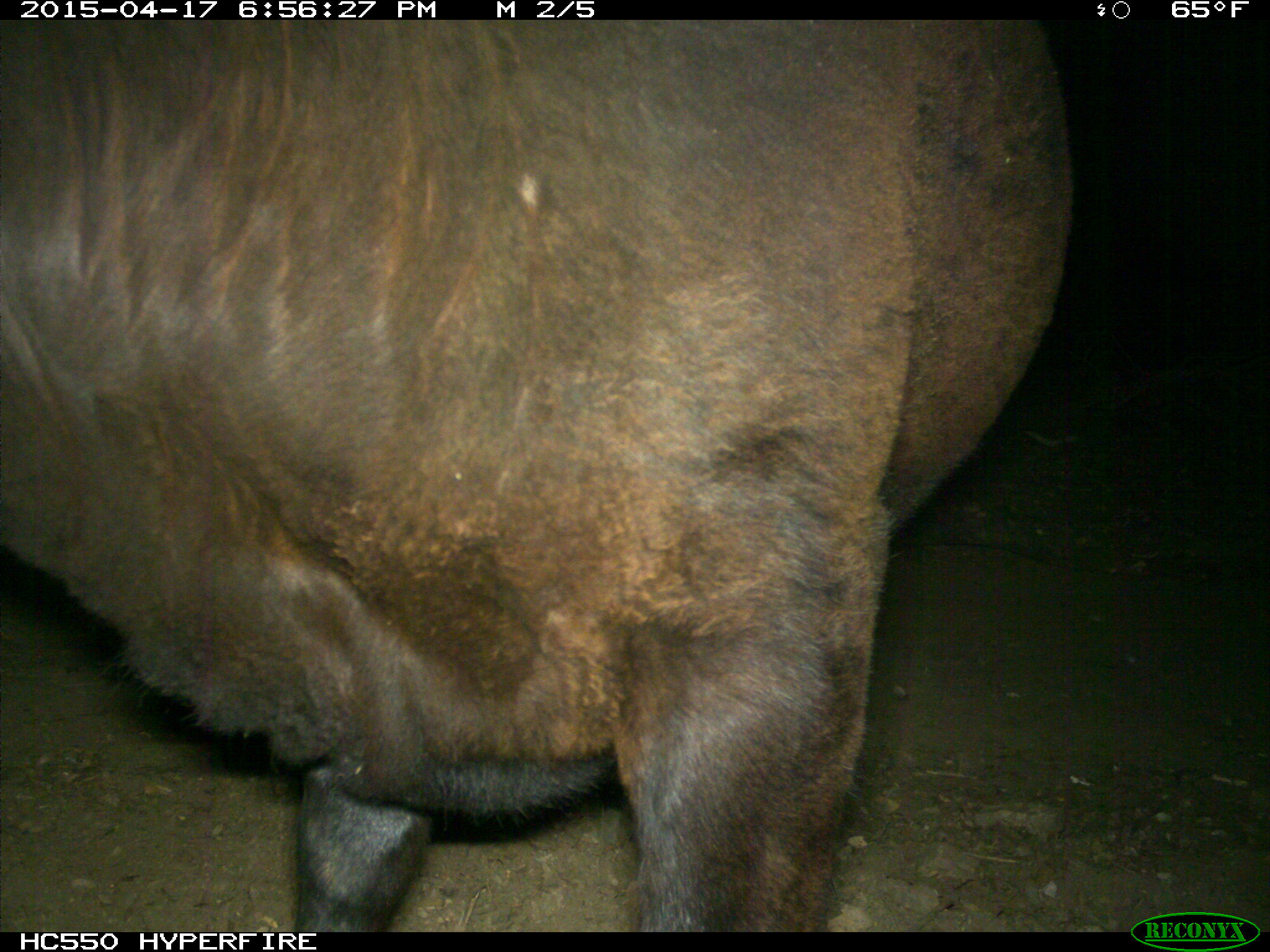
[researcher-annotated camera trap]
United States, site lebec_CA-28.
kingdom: Animalia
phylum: Chordata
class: Mammalia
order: Artiodactyla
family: Bovidae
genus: Bos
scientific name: Bos taurus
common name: domestic cow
Bos taurus (domestic cow).